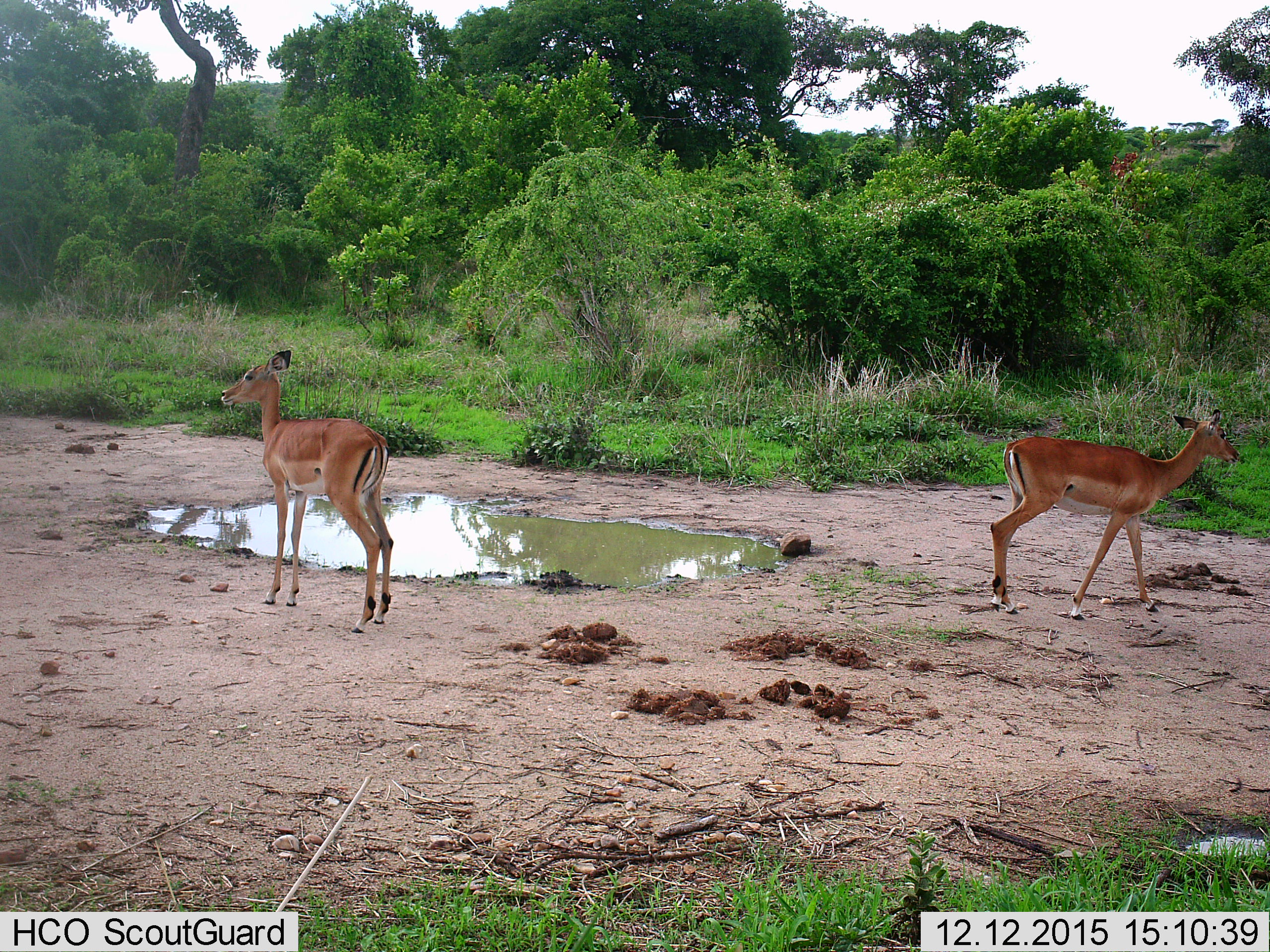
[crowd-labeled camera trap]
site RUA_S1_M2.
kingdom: Animalia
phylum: Chordata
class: Mammalia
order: Artiodactyla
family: Bovidae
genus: Aepyceros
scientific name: Aepyceros melampus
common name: impala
Impala (Aepyceros melampus), count 2. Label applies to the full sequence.